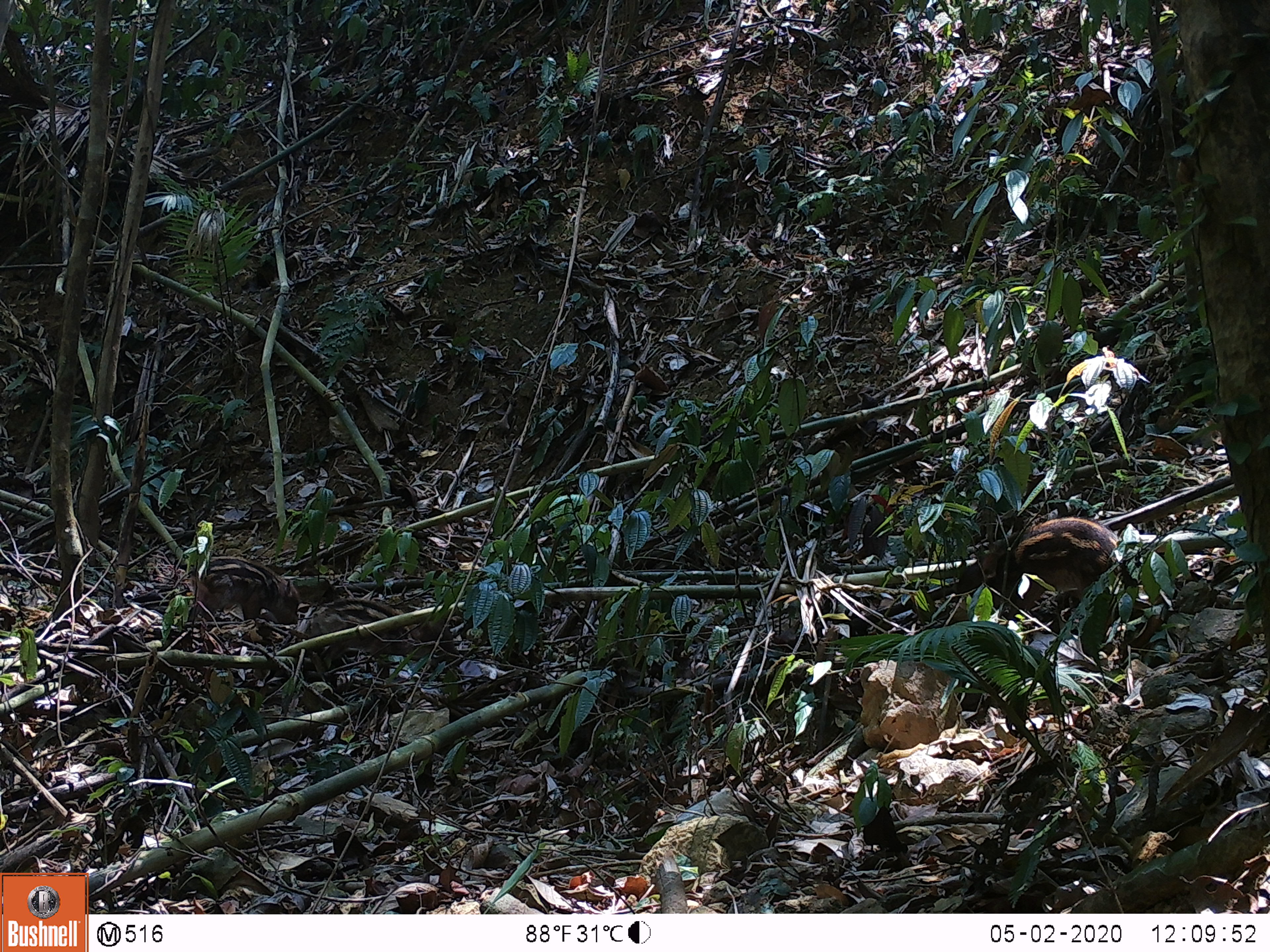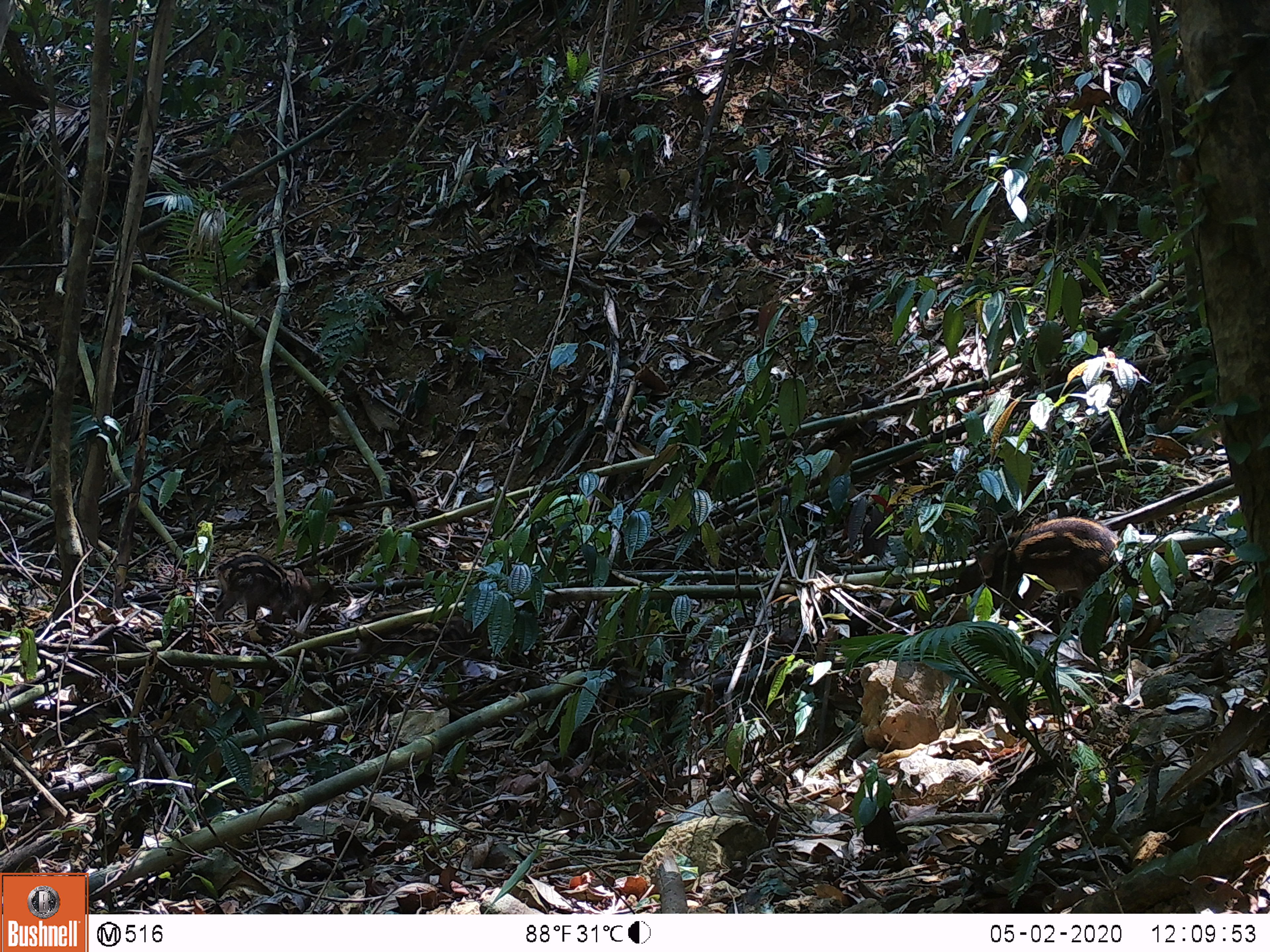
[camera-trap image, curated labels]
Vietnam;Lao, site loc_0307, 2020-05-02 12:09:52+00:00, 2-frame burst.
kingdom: Animalia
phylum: Chordata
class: Mammalia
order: Artiodactyla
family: Suidae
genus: Sus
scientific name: Sus scrofa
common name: eurasian wild pig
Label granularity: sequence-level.